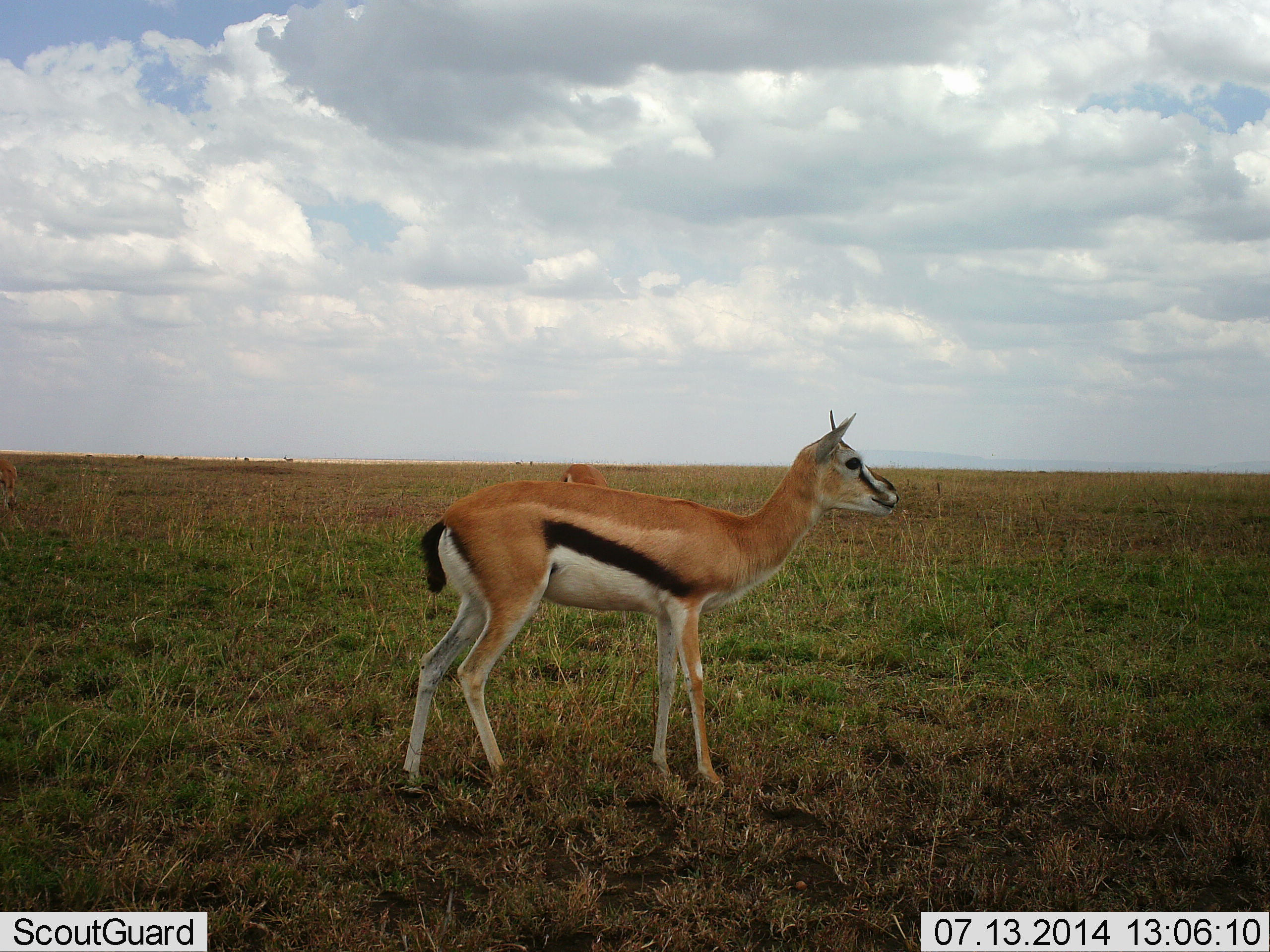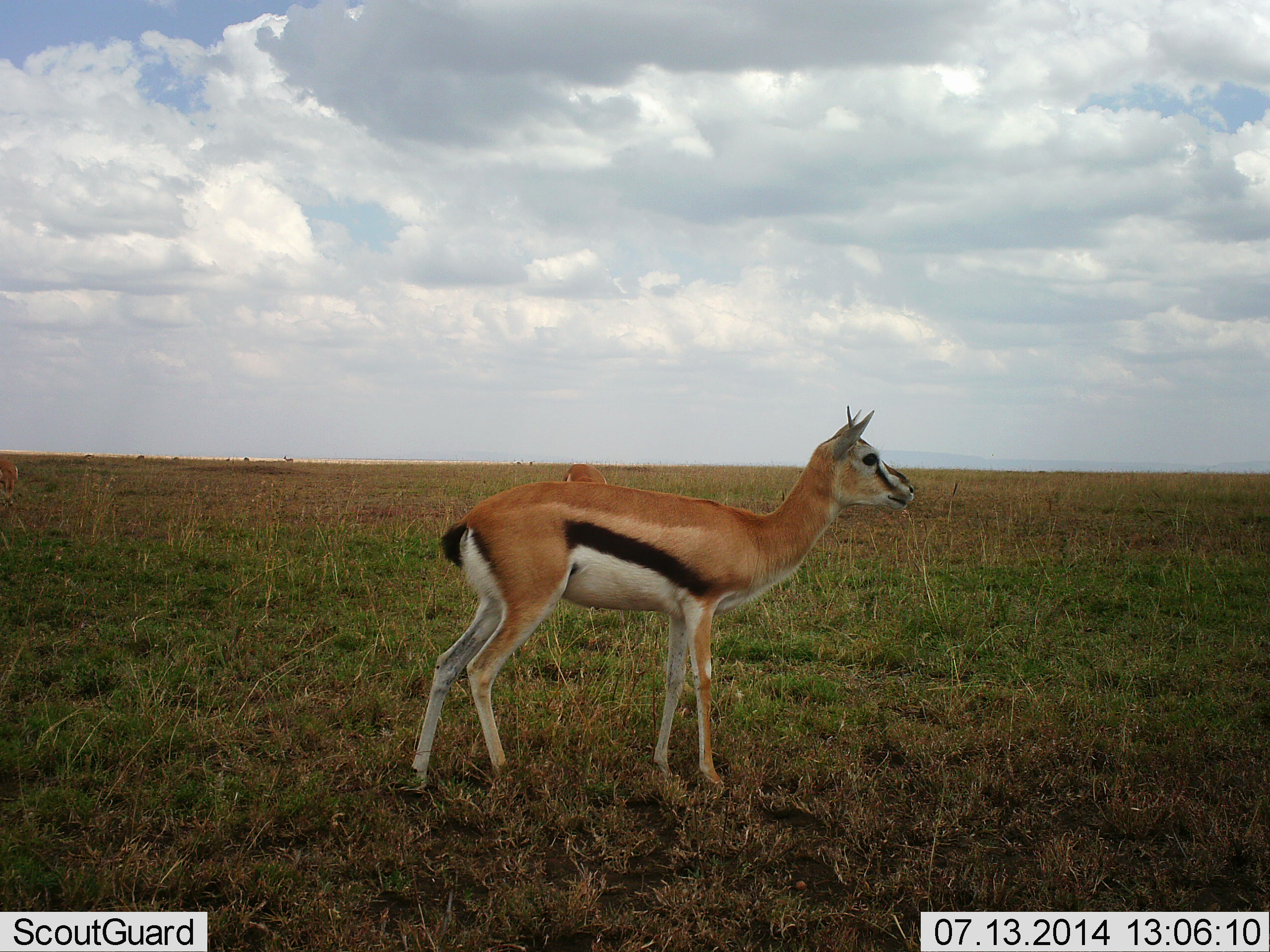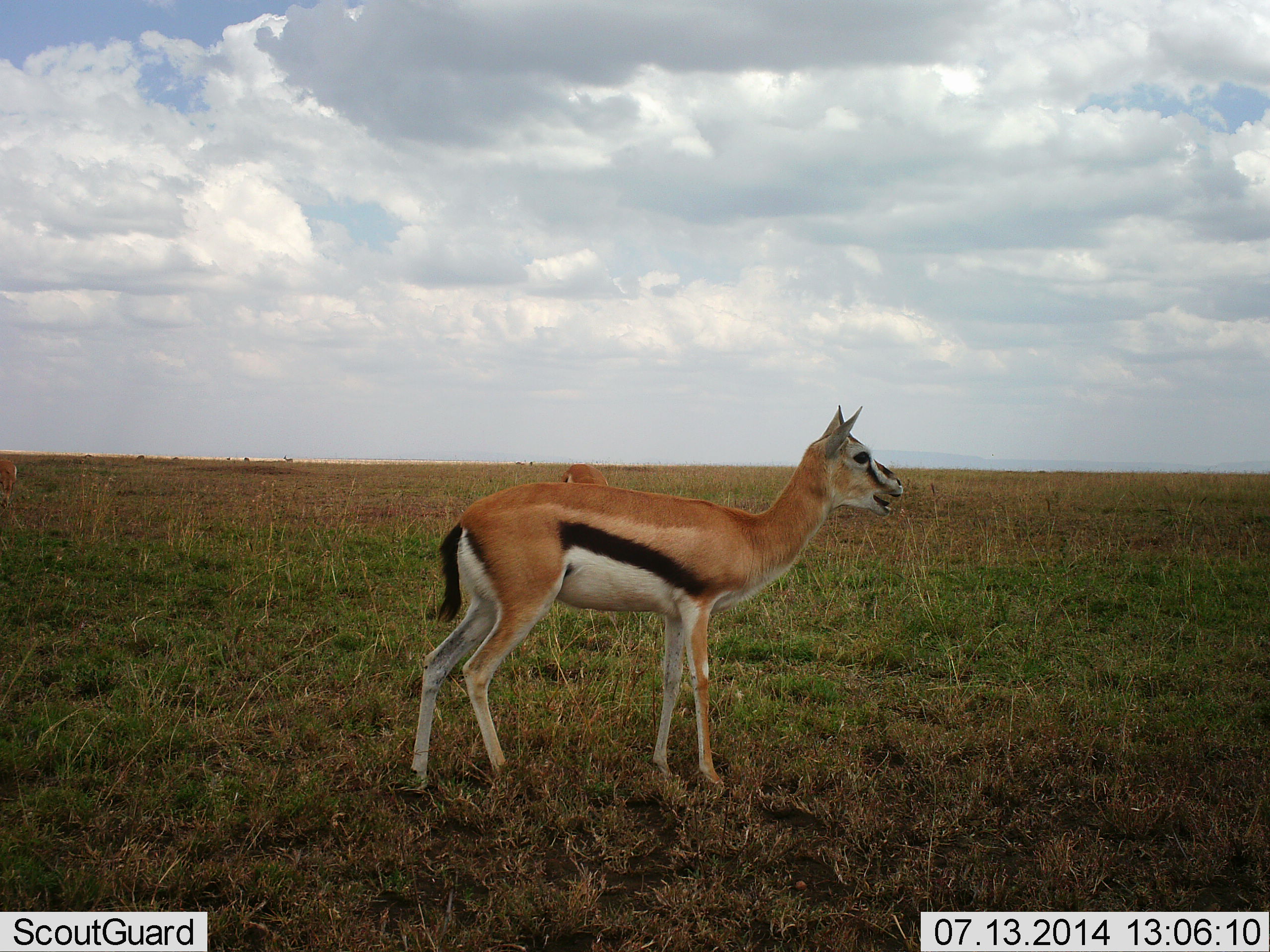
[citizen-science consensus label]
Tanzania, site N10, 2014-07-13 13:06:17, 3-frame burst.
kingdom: Animalia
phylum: Chordata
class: Mammalia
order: Artiodactyla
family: Bovidae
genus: Eudorcas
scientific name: Eudorcas thomsonii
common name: thomson's gazelle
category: gazellethomsons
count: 2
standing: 80%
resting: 0%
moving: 10%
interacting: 0%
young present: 0%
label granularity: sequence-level